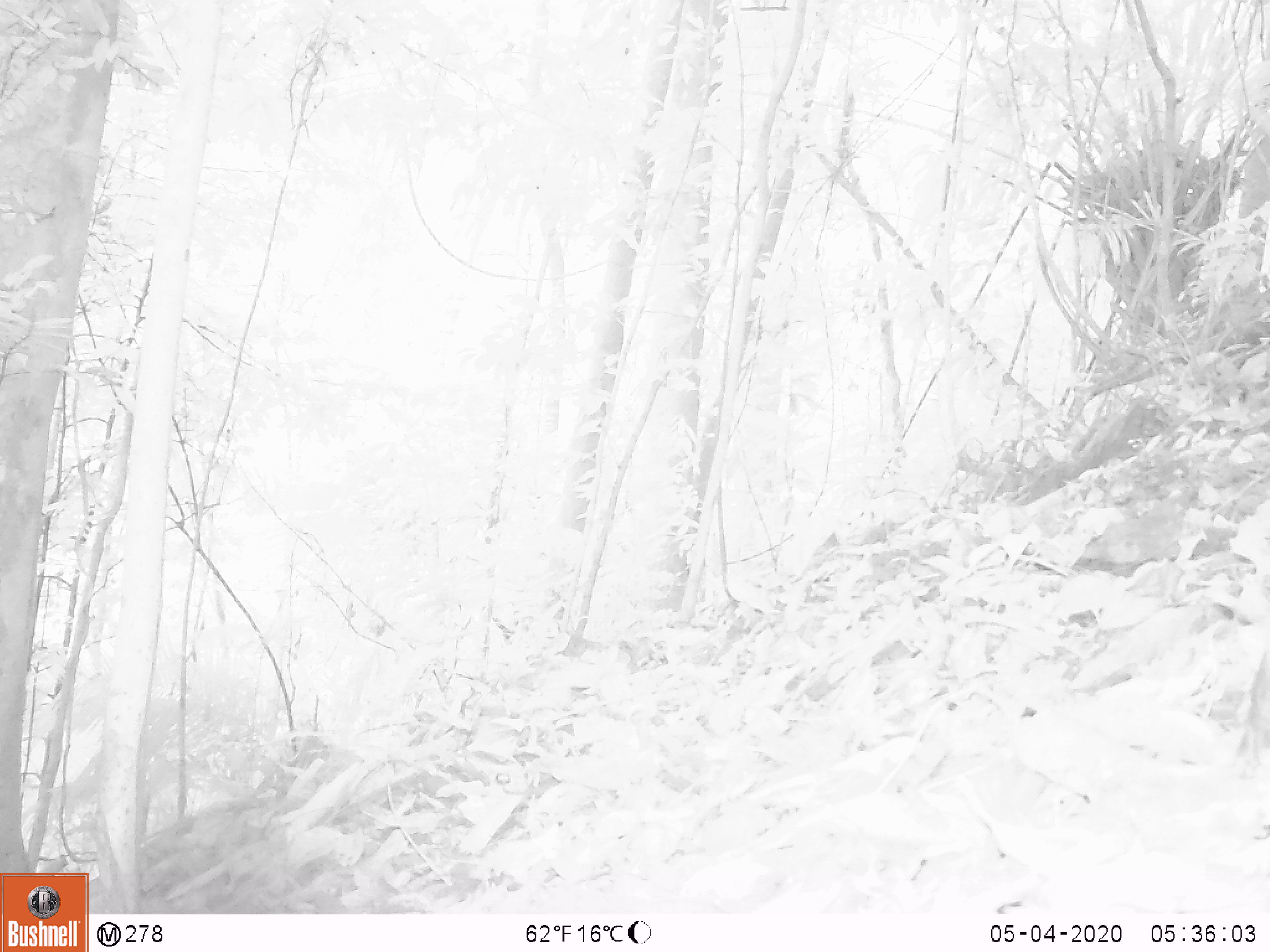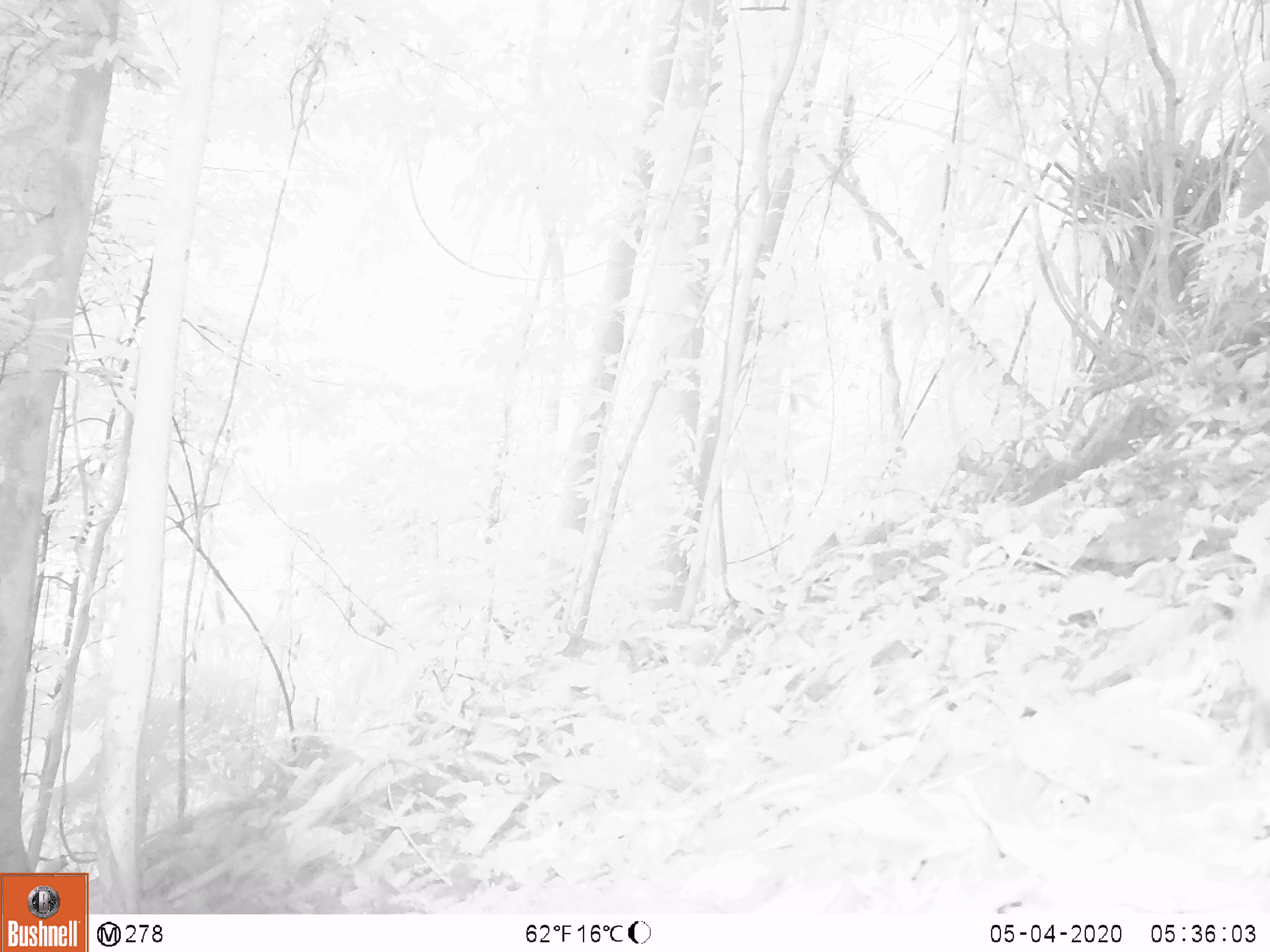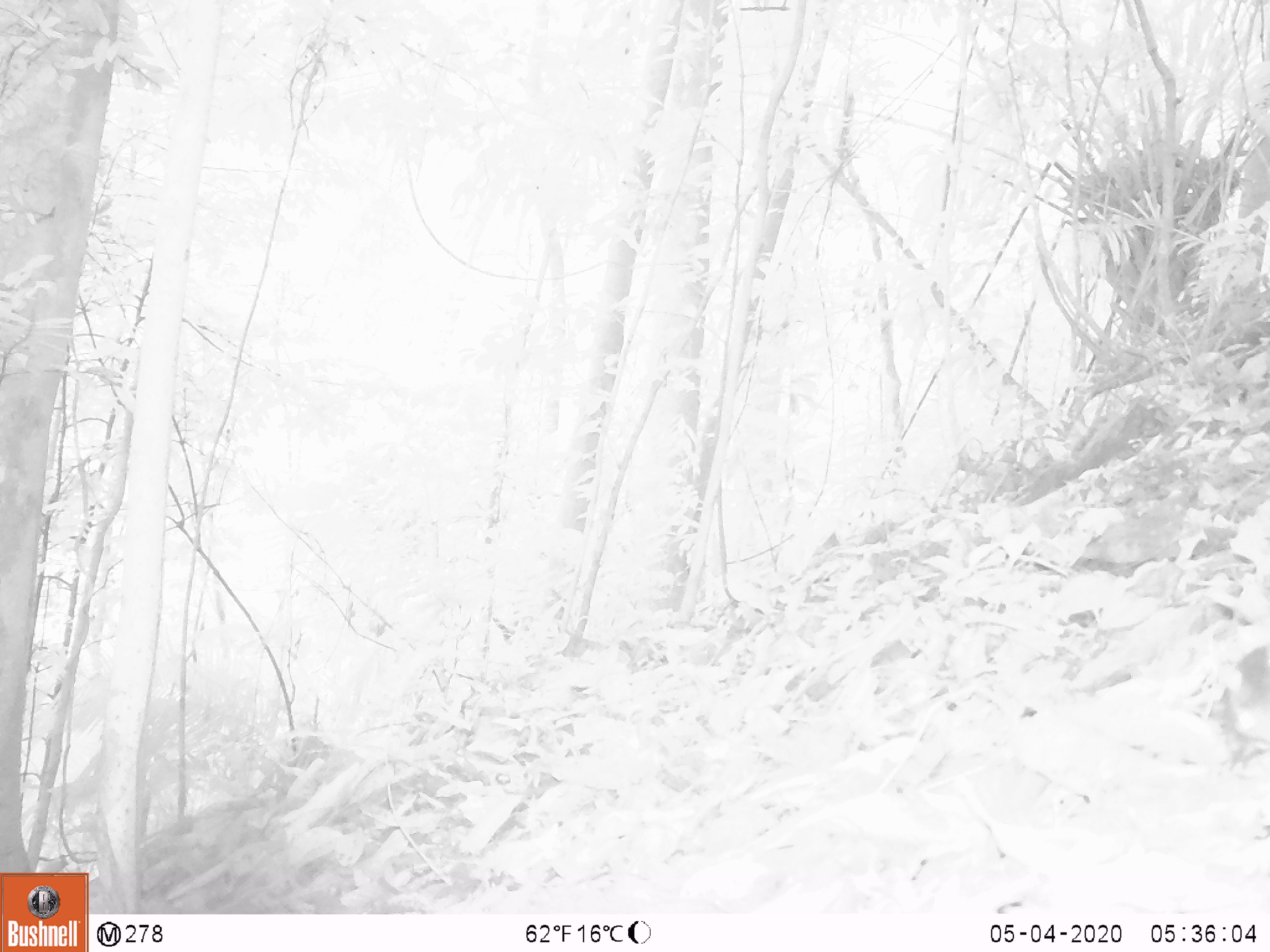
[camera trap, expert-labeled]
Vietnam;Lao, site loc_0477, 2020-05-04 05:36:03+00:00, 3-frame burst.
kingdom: Animalia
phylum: Chordata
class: Mammalia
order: Rodentia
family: Sciuridae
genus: Dremomys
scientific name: Dremomys rufigenis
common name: red-cheeked squirrel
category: red cheeked squirrel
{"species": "red cheeked squirrel (red-cheeked squirrel) (Dremomys rufigenis)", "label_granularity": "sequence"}